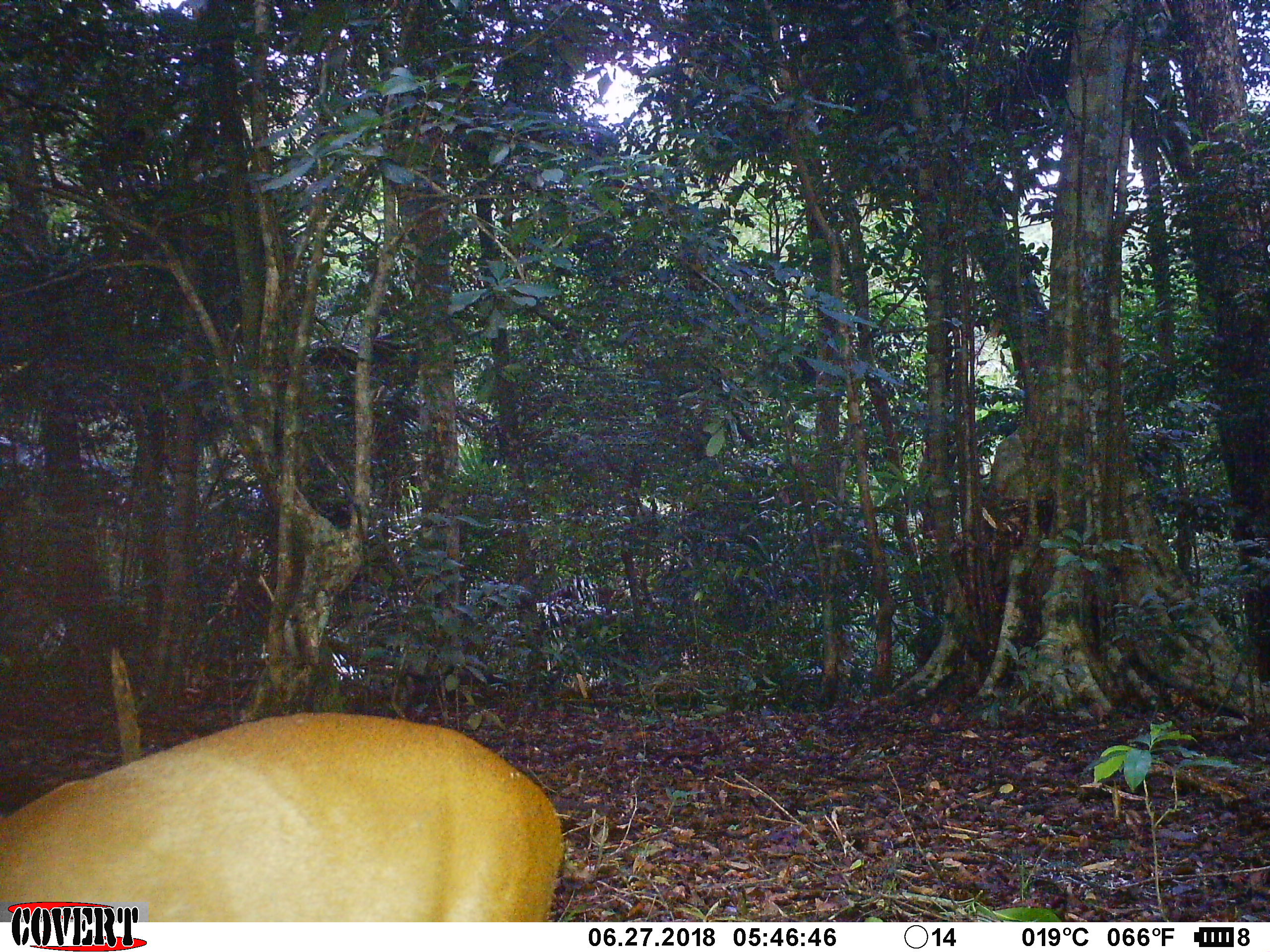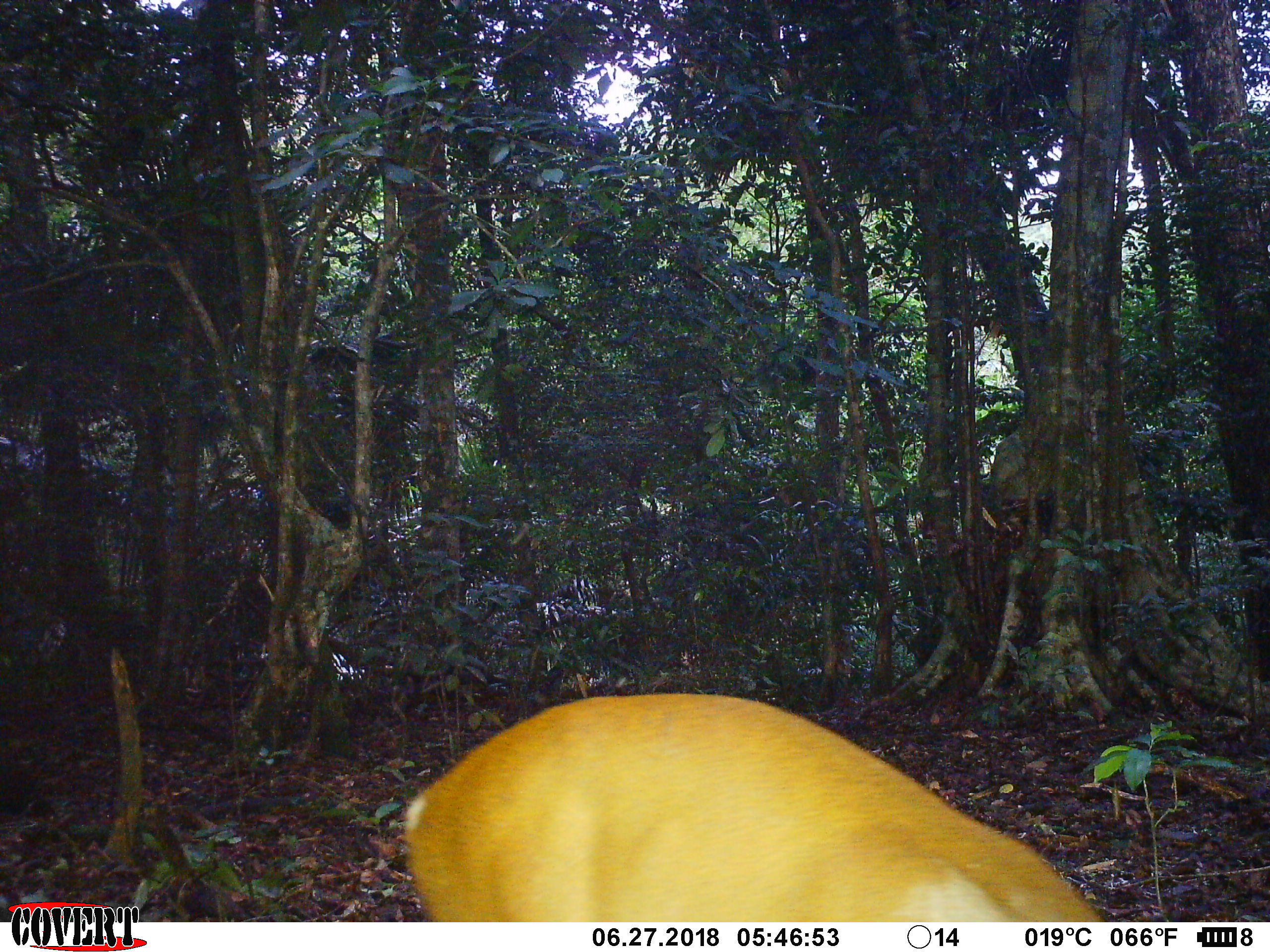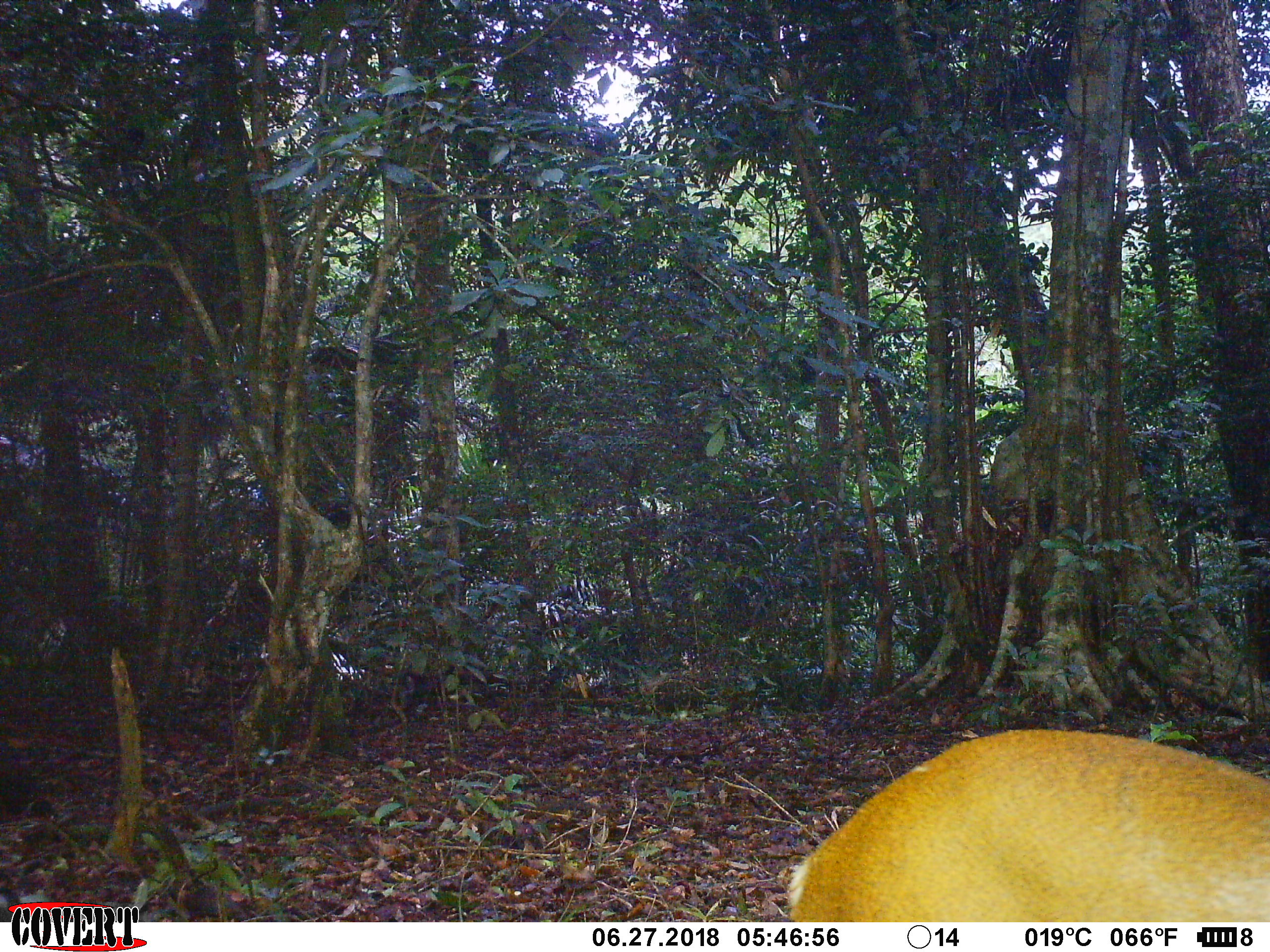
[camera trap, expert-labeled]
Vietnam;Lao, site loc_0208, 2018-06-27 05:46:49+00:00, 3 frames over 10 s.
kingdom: Animalia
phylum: Chordata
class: Mammalia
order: Artiodactyla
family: Cervidae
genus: Muntiacus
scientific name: Muntiacus rooseveltorum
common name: roosevelt's muntjac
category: roosevelts muntjac group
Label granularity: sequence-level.